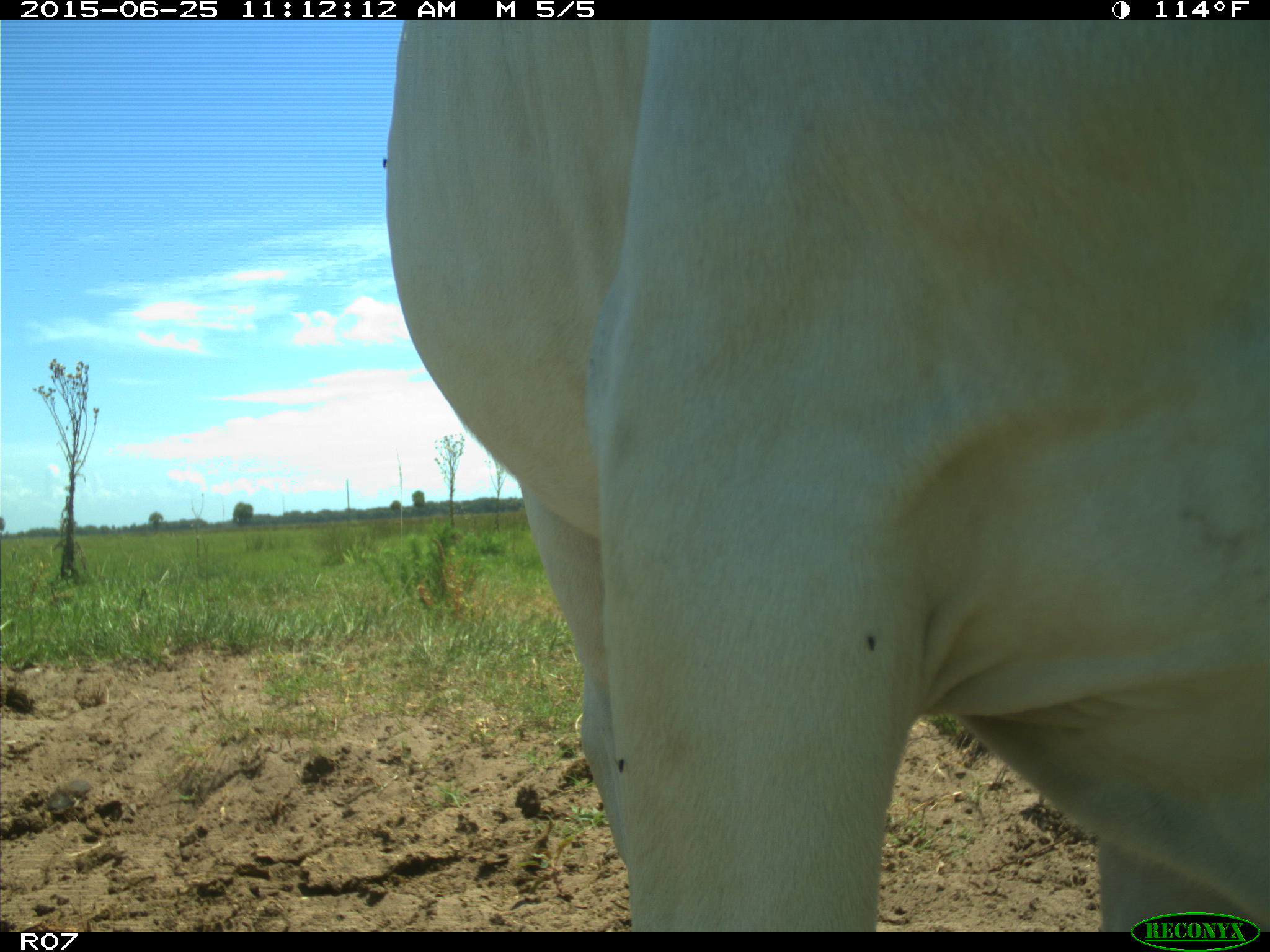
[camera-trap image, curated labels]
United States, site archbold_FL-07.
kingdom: Animalia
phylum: Chordata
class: Mammalia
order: Artiodactyla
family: Bovidae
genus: Bos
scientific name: Bos taurus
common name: domestic cow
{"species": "Bos taurus (domestic cow)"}